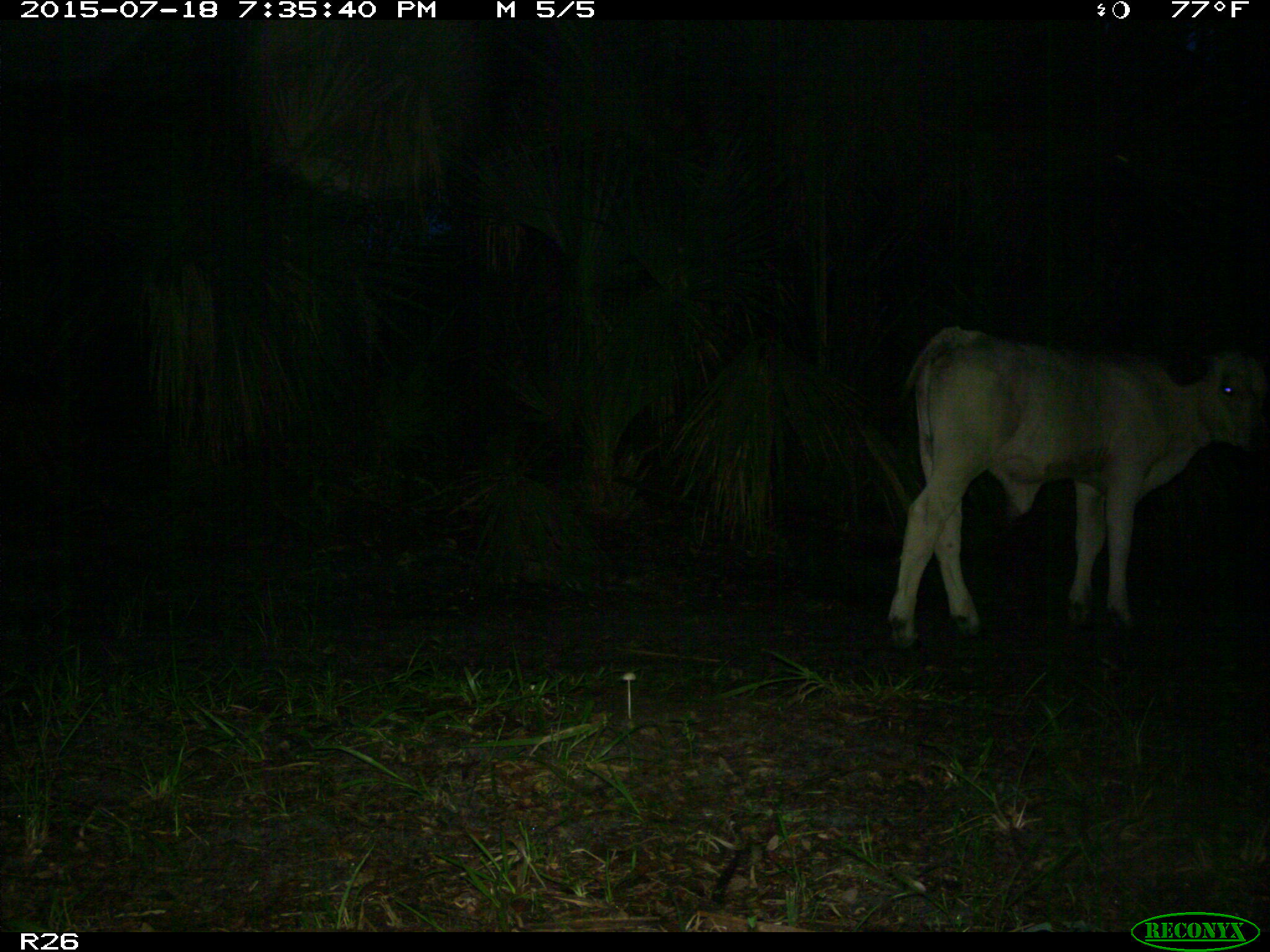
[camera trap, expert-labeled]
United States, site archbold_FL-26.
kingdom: Animalia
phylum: Chordata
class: Mammalia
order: Artiodactyla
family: Bovidae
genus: Bos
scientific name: Bos taurus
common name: domestic cow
Bos taurus (domestic cow).